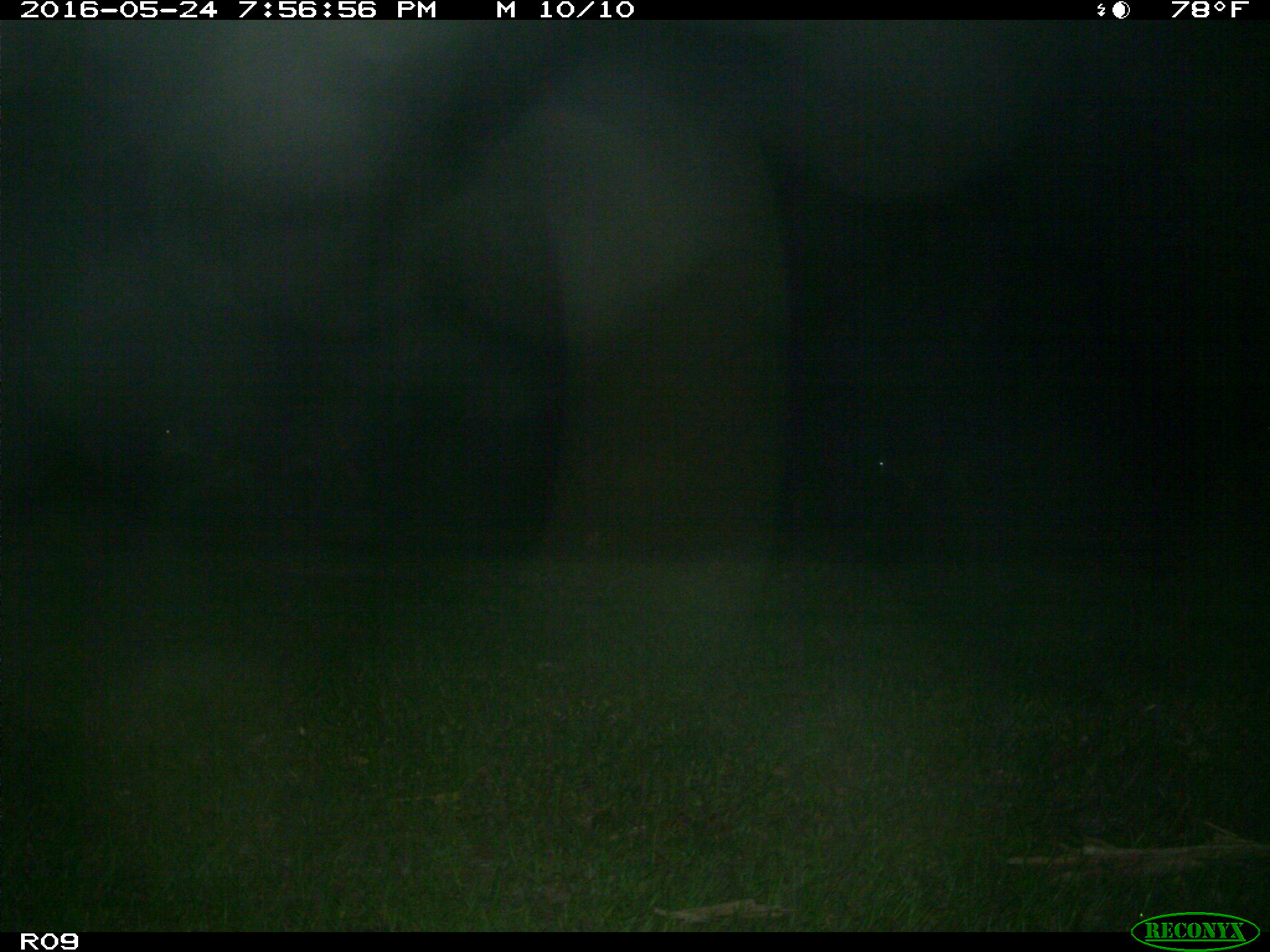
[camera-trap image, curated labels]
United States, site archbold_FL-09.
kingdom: Animalia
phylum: Chordata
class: Mammalia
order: Artiodactyla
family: Bovidae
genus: Bos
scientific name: Bos taurus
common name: domestic cow